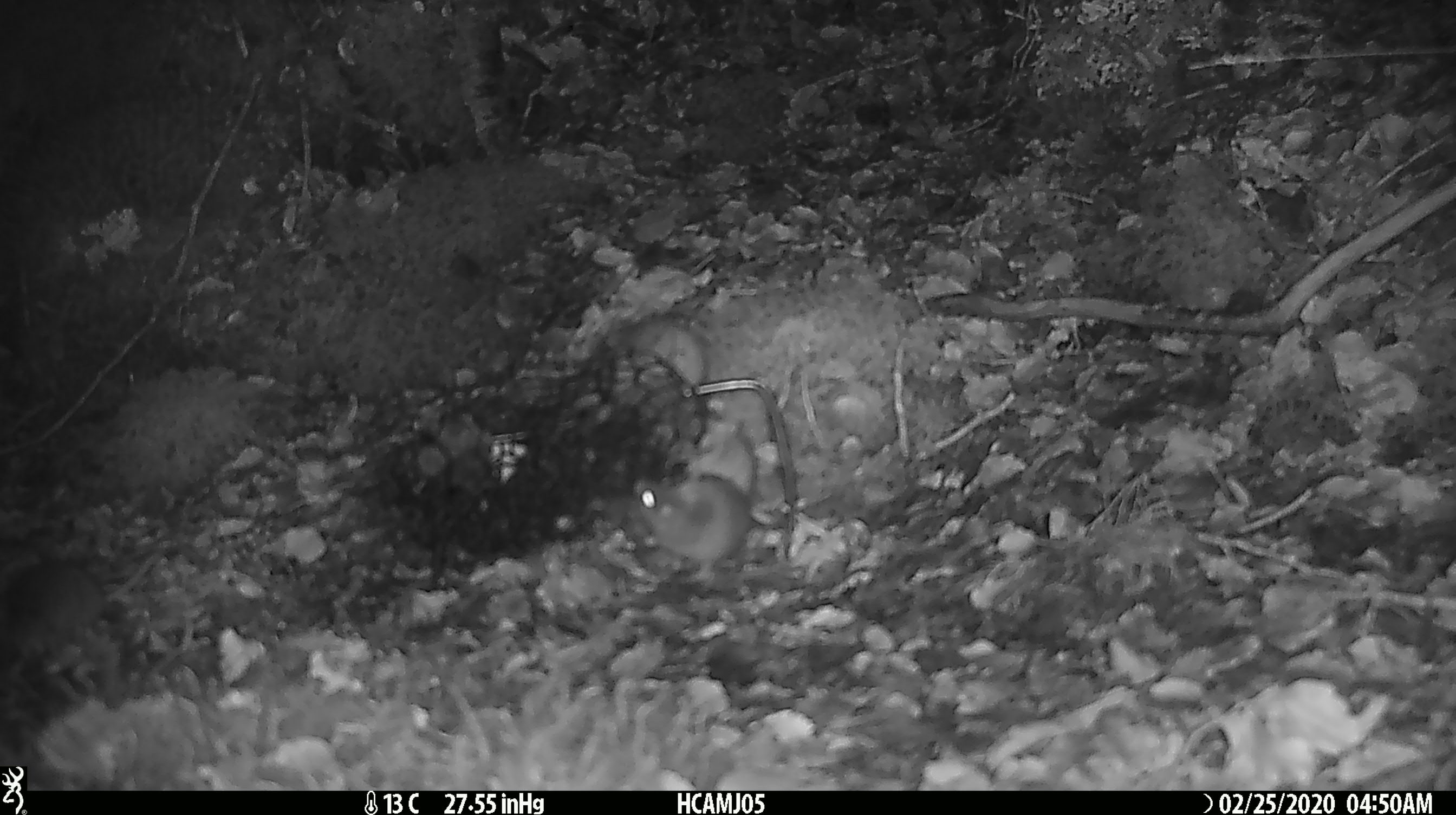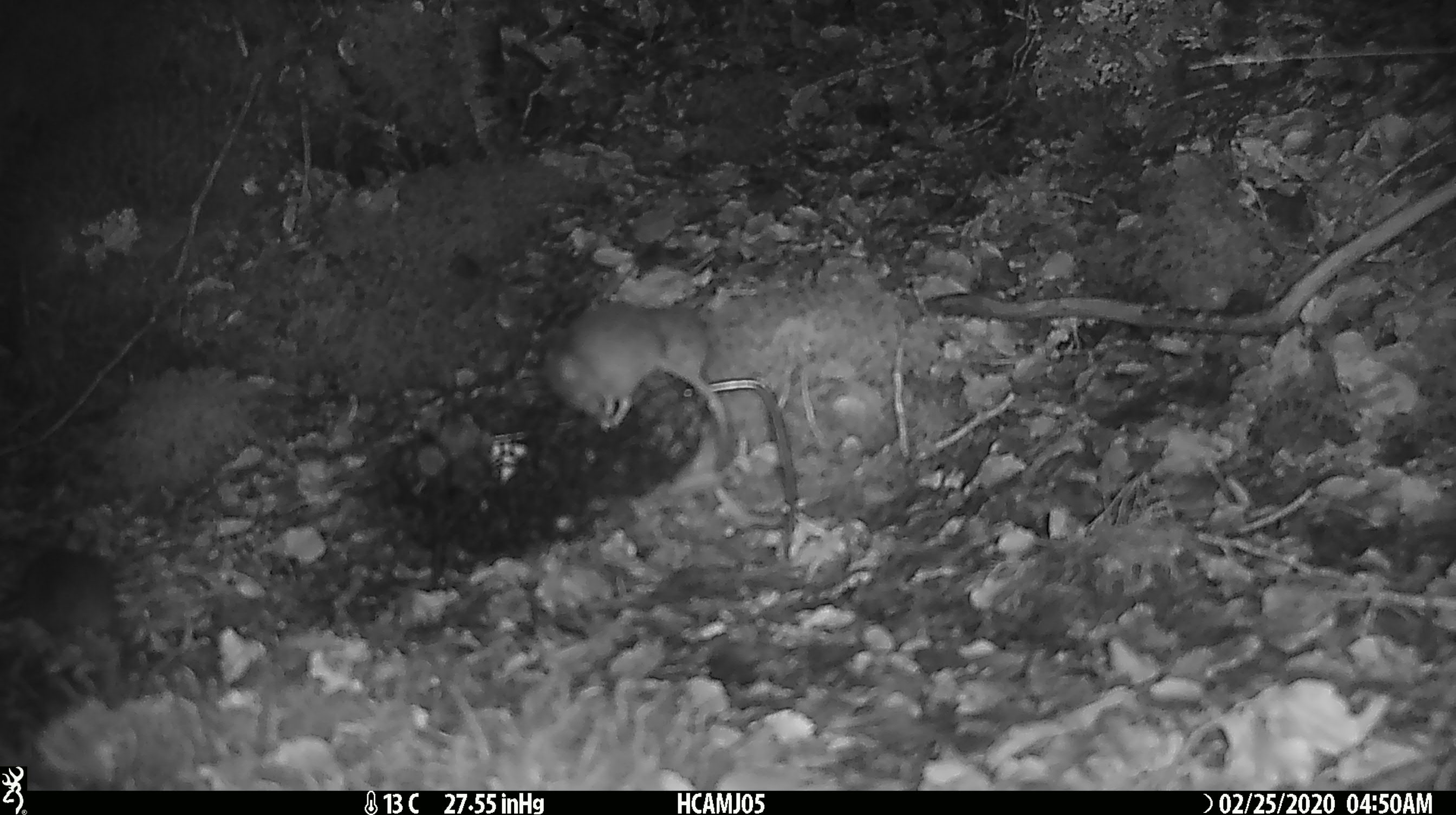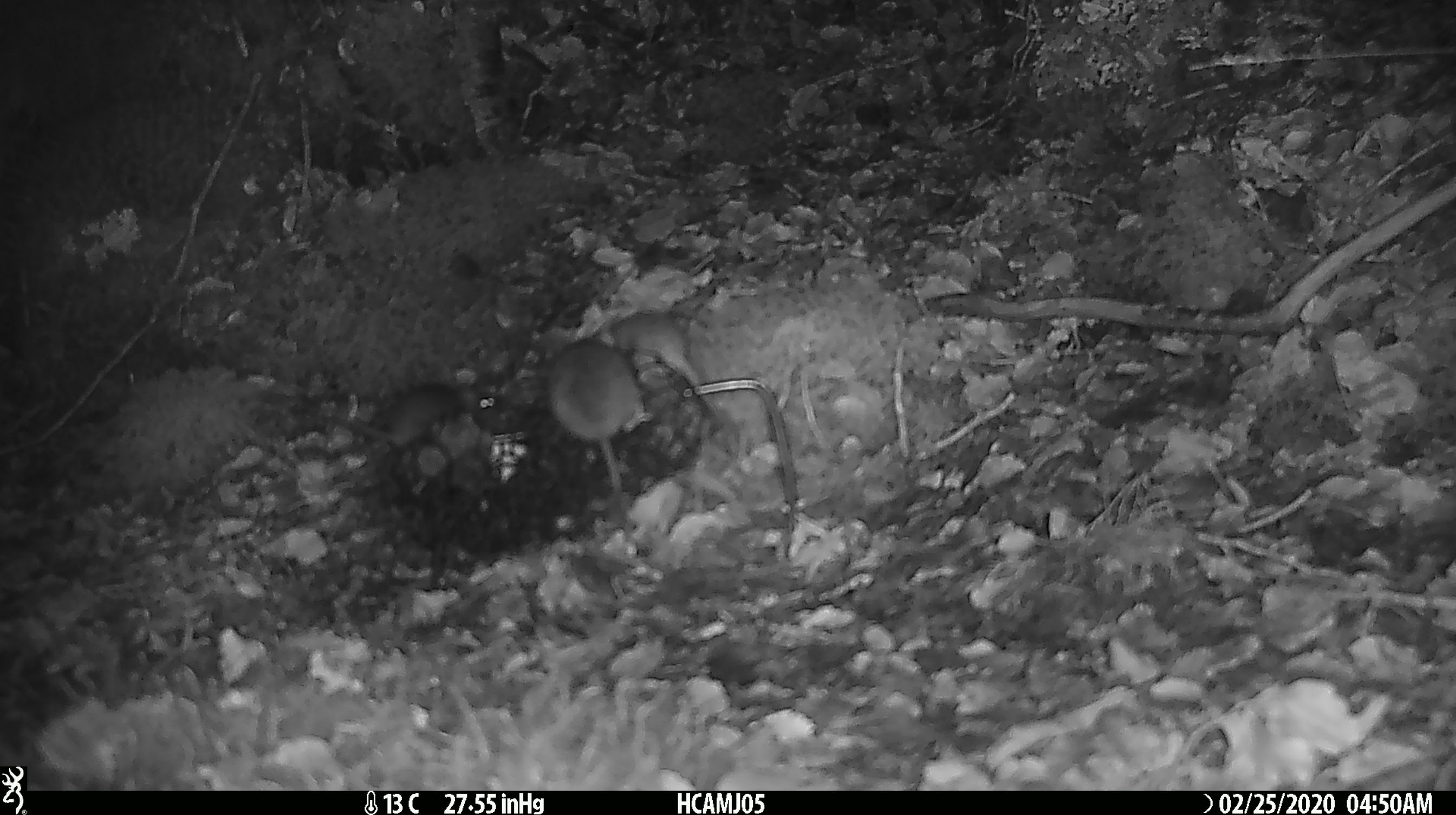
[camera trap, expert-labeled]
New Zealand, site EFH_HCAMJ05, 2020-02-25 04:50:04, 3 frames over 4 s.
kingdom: Animalia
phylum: Chordata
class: Mammalia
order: Rodentia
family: Muridae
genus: Mus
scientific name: Mus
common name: mouse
Mouse (Mus).